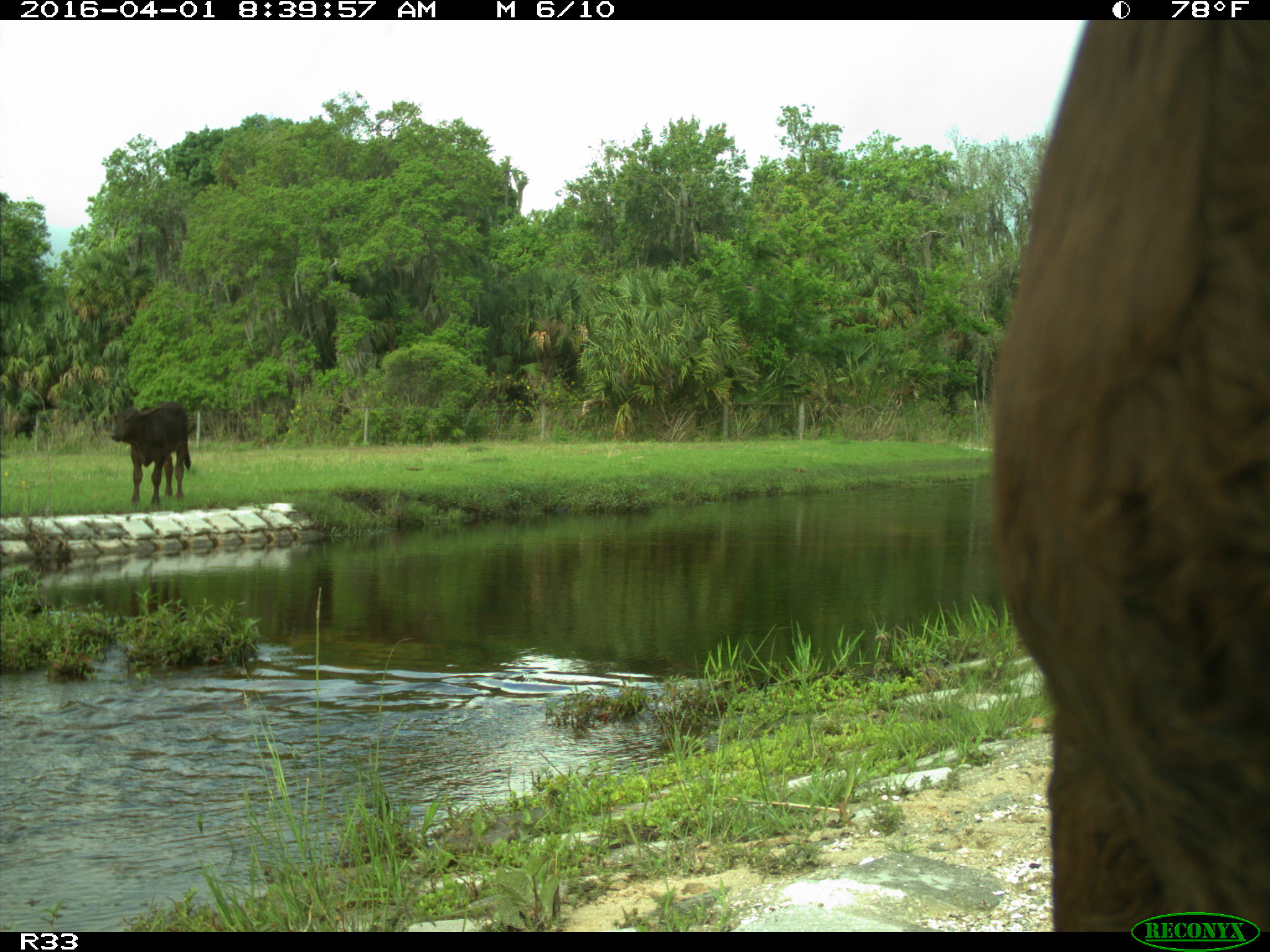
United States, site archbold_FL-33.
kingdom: Animalia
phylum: Chordata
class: Mammalia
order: Artiodactyla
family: Bovidae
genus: Bos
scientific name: Bos taurus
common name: domestic cow